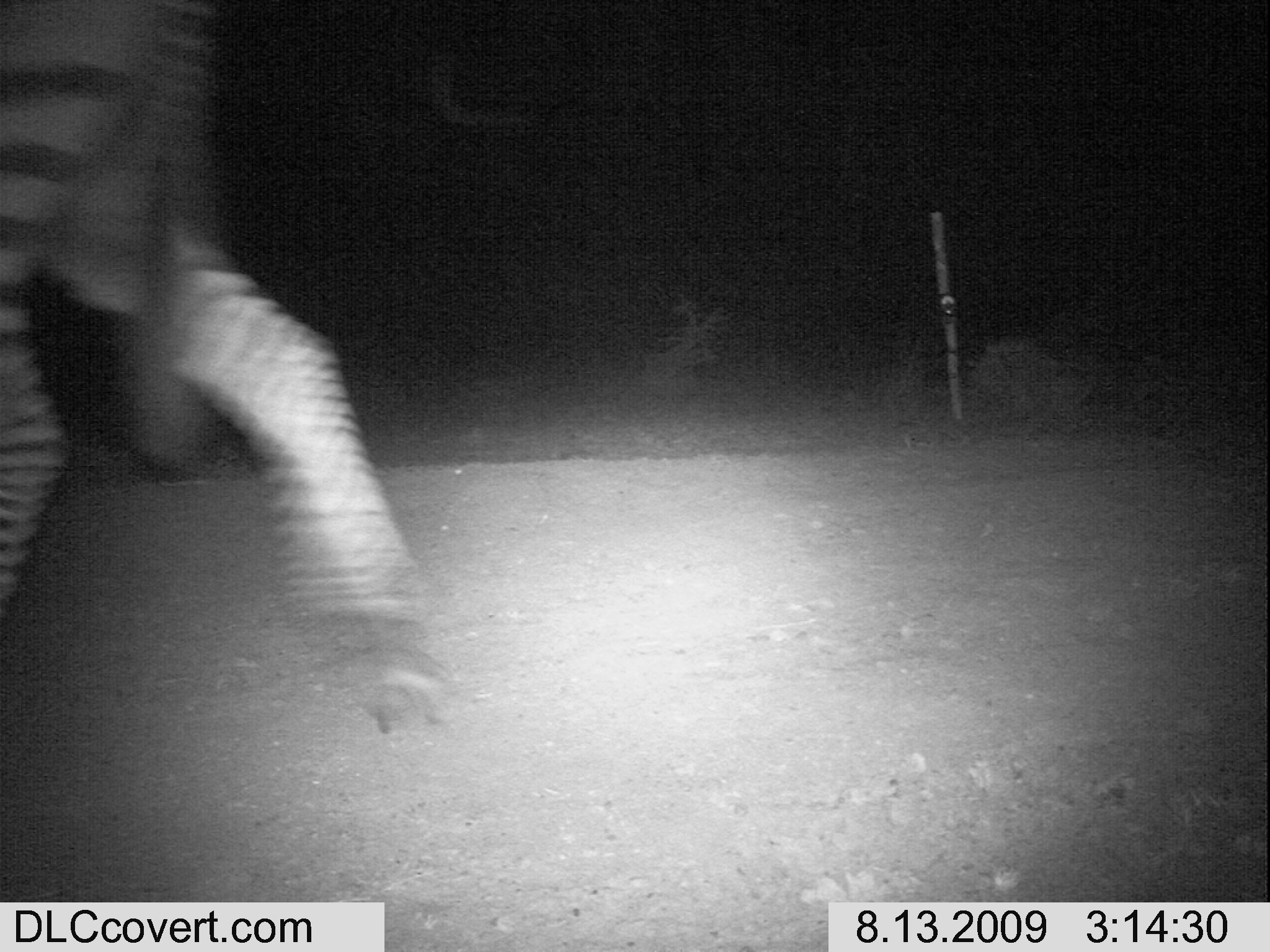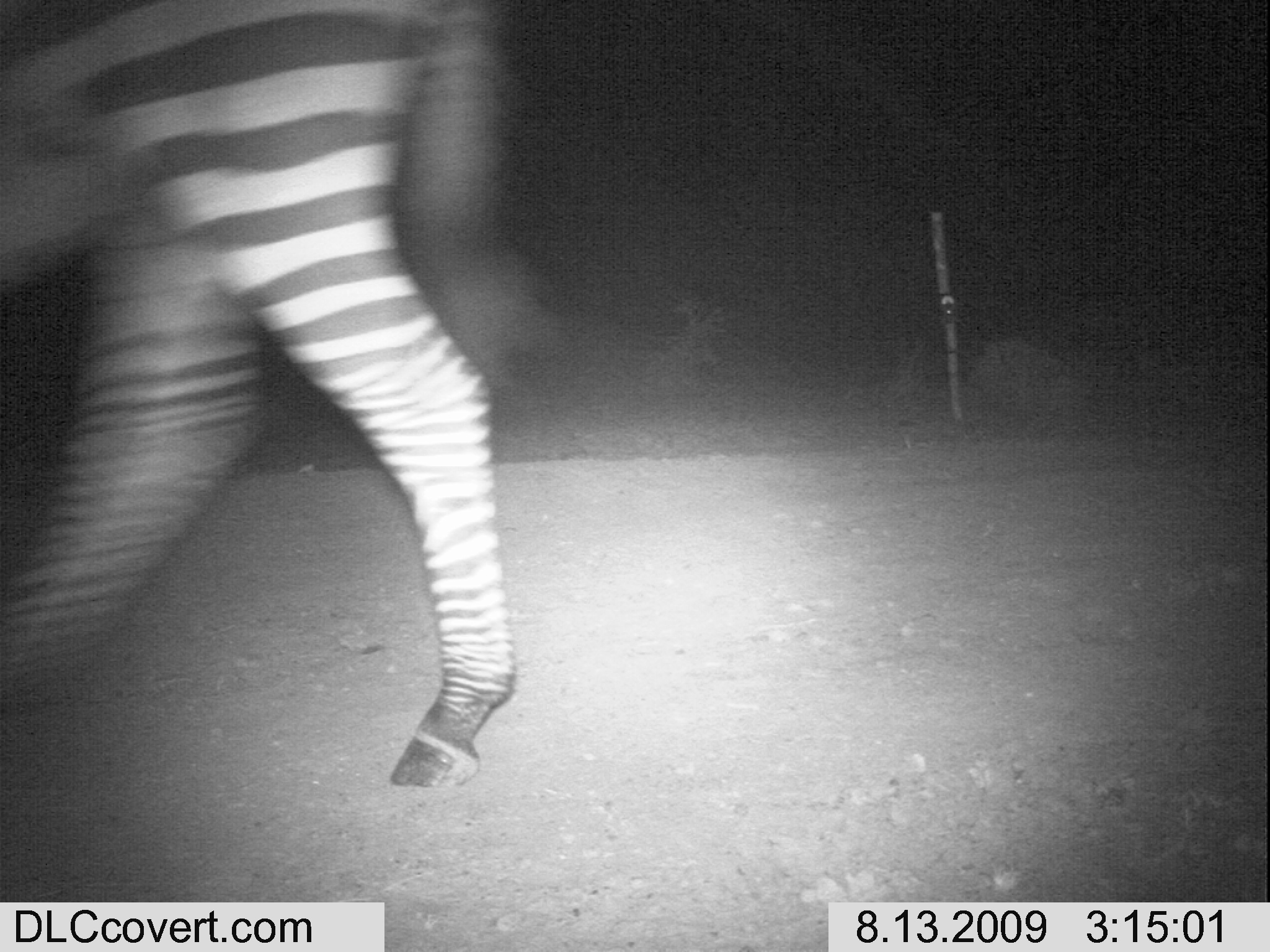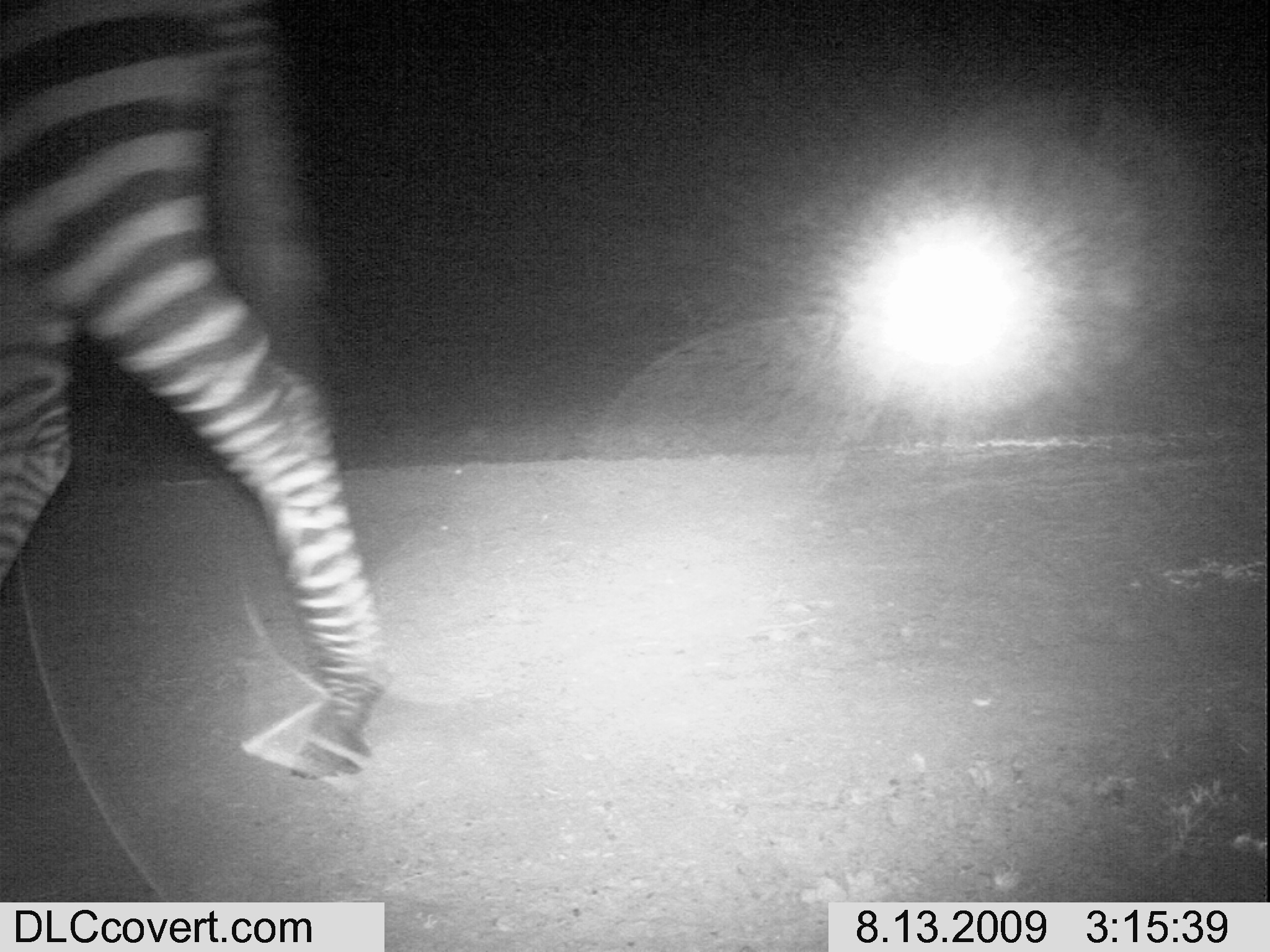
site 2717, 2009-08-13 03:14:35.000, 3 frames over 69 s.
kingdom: Animalia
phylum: Chordata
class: Mammalia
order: Perissodactyla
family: Equidae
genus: Equus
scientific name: Equus quagga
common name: plains zebra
Equus quagga (plains zebra), count 1.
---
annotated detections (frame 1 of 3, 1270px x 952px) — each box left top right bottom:
equus quagga: 0 0 445 732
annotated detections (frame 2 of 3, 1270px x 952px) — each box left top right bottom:
equus quagga: 0 0 517 790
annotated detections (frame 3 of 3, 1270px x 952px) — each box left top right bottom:
equus quagga: 0 0 389 785